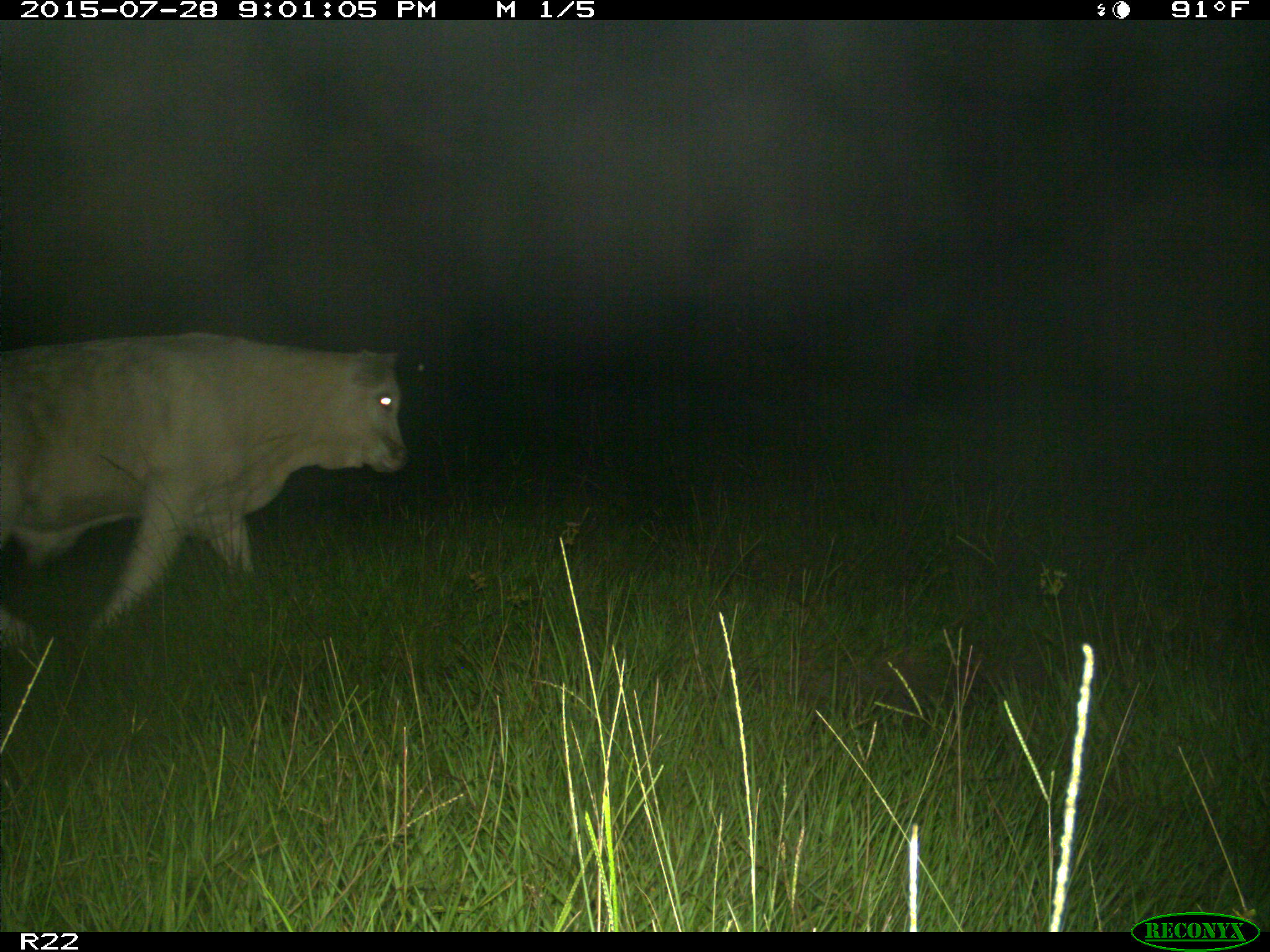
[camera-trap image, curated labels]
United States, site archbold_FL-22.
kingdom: Animalia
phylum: Chordata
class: Mammalia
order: Artiodactyla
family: Bovidae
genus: Bos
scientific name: Bos taurus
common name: domestic cow